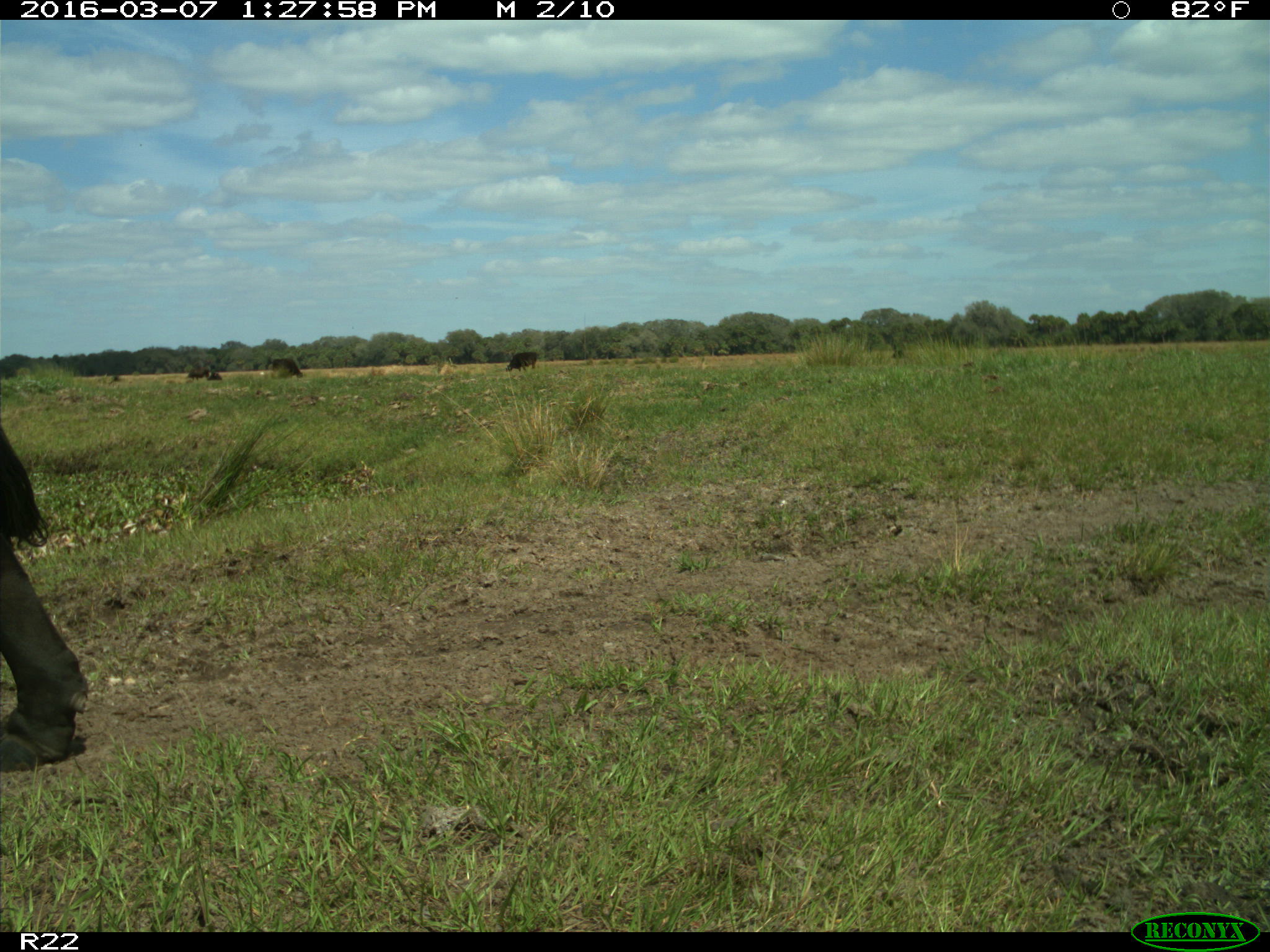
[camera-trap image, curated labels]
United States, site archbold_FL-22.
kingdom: Animalia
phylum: Chordata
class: Mammalia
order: Artiodactyla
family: Bovidae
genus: Bos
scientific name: Bos taurus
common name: domestic cow